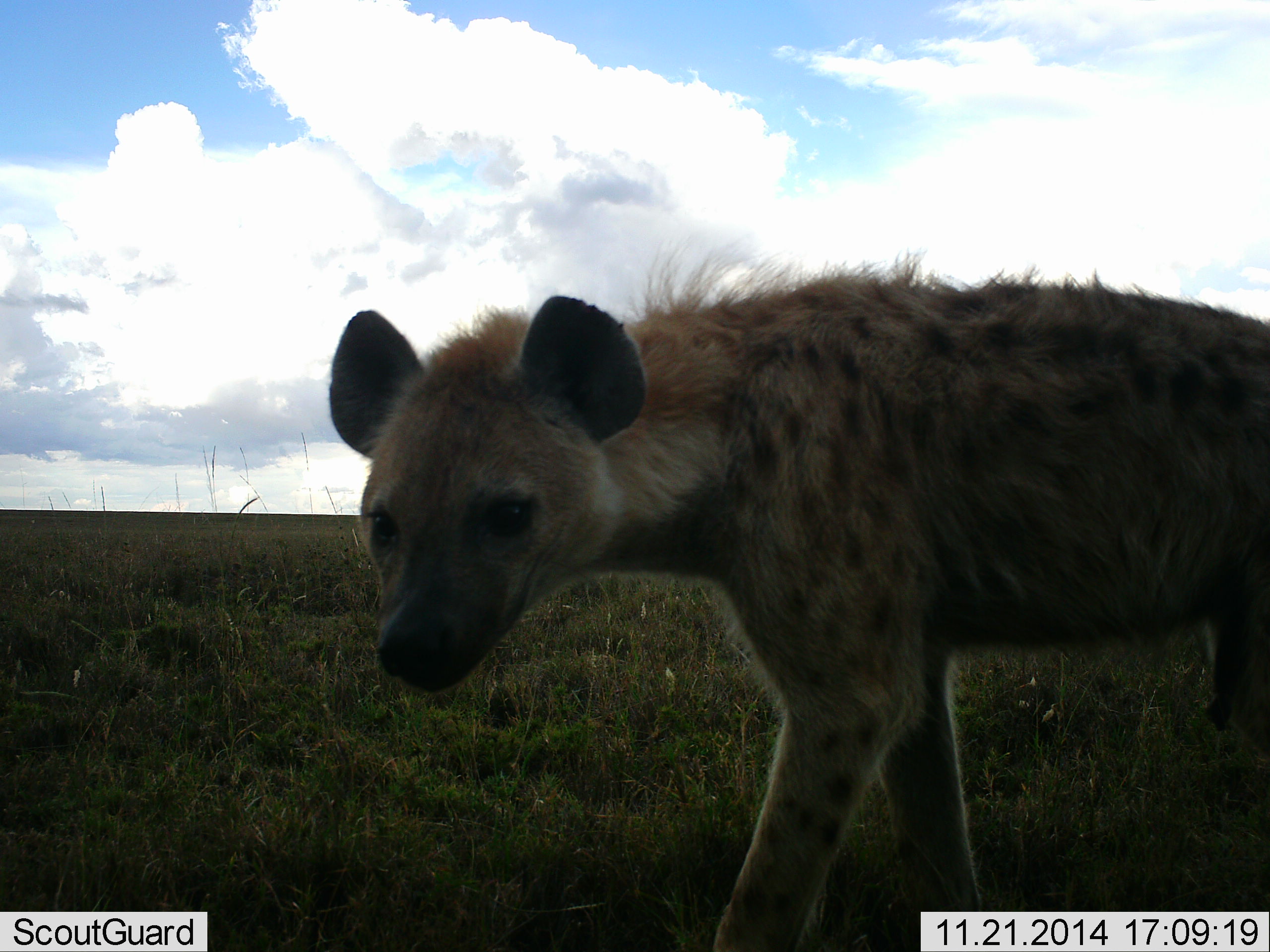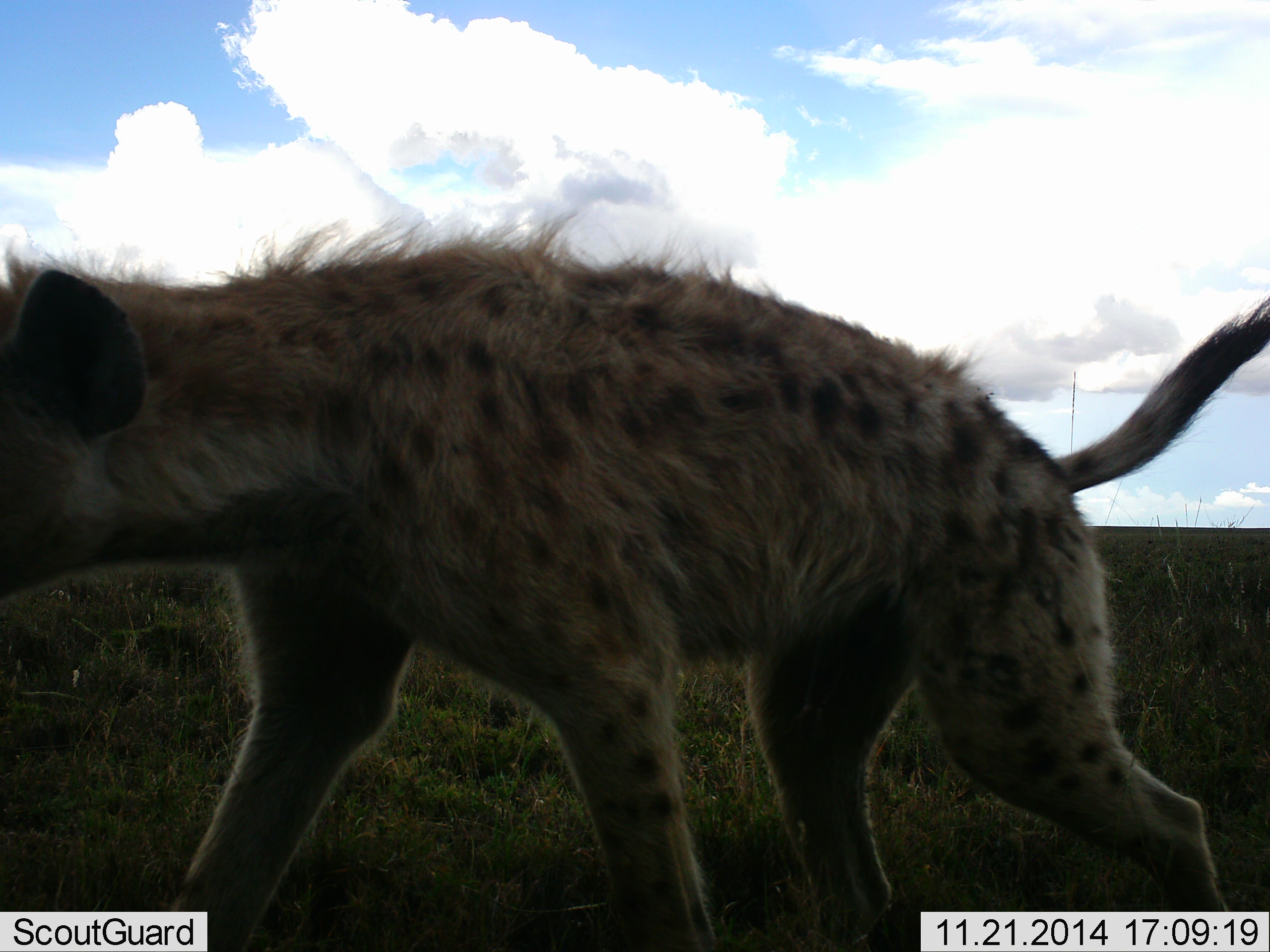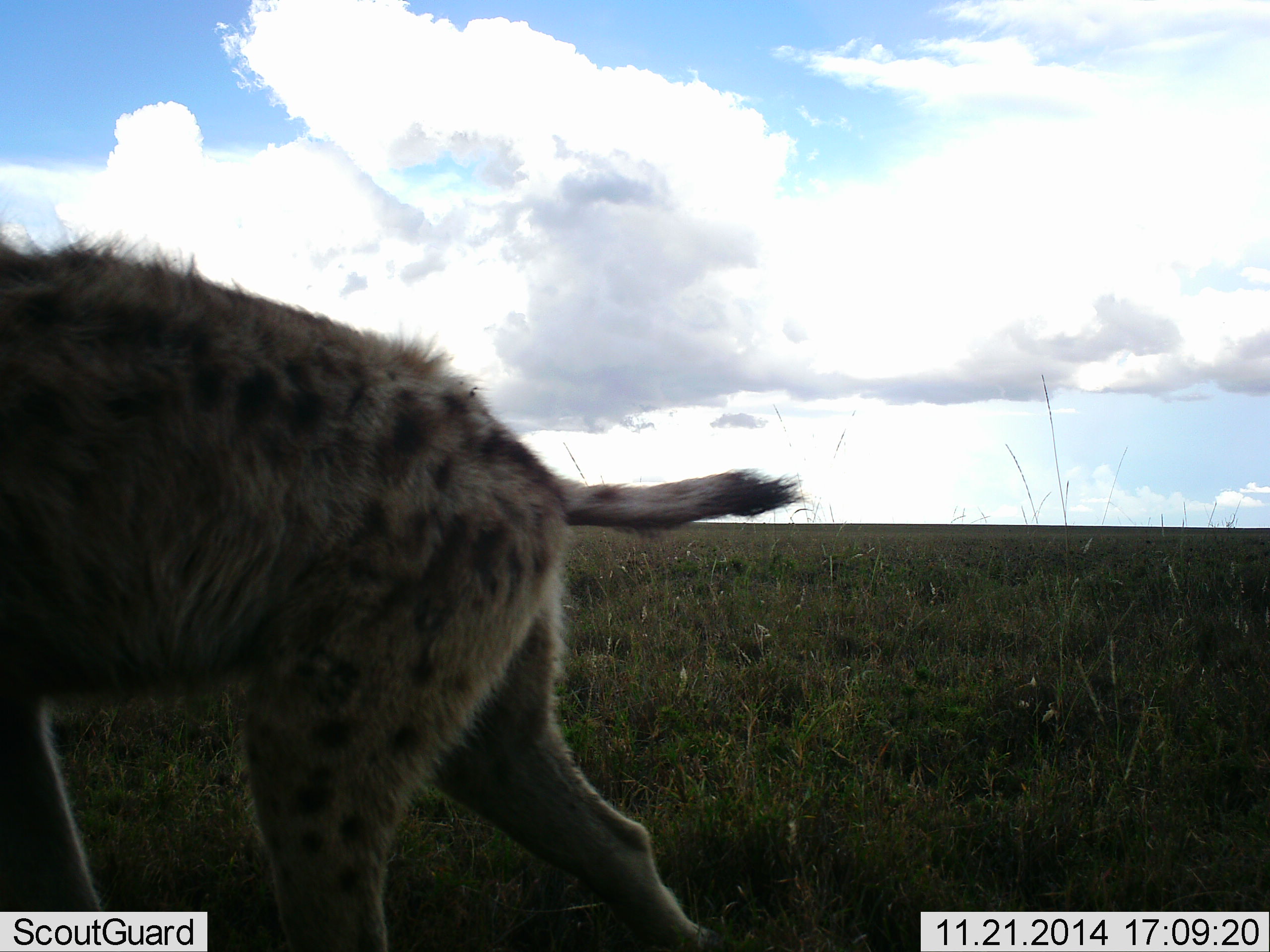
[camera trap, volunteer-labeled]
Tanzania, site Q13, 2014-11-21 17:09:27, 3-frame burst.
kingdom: Animalia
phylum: Chordata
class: Mammalia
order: Carnivora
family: Hyaenidae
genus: Crocuta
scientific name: Crocuta crocuta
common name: spotted hyena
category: hyenaspotted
Hyenaspotted (spotted hyena) (Crocuta crocuta), count 1. Behavior (volunteer vote fractions): standing 0%, resting 0%, moving 100%, interacting 0%. Young present (vote fraction): 0%. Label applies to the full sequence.